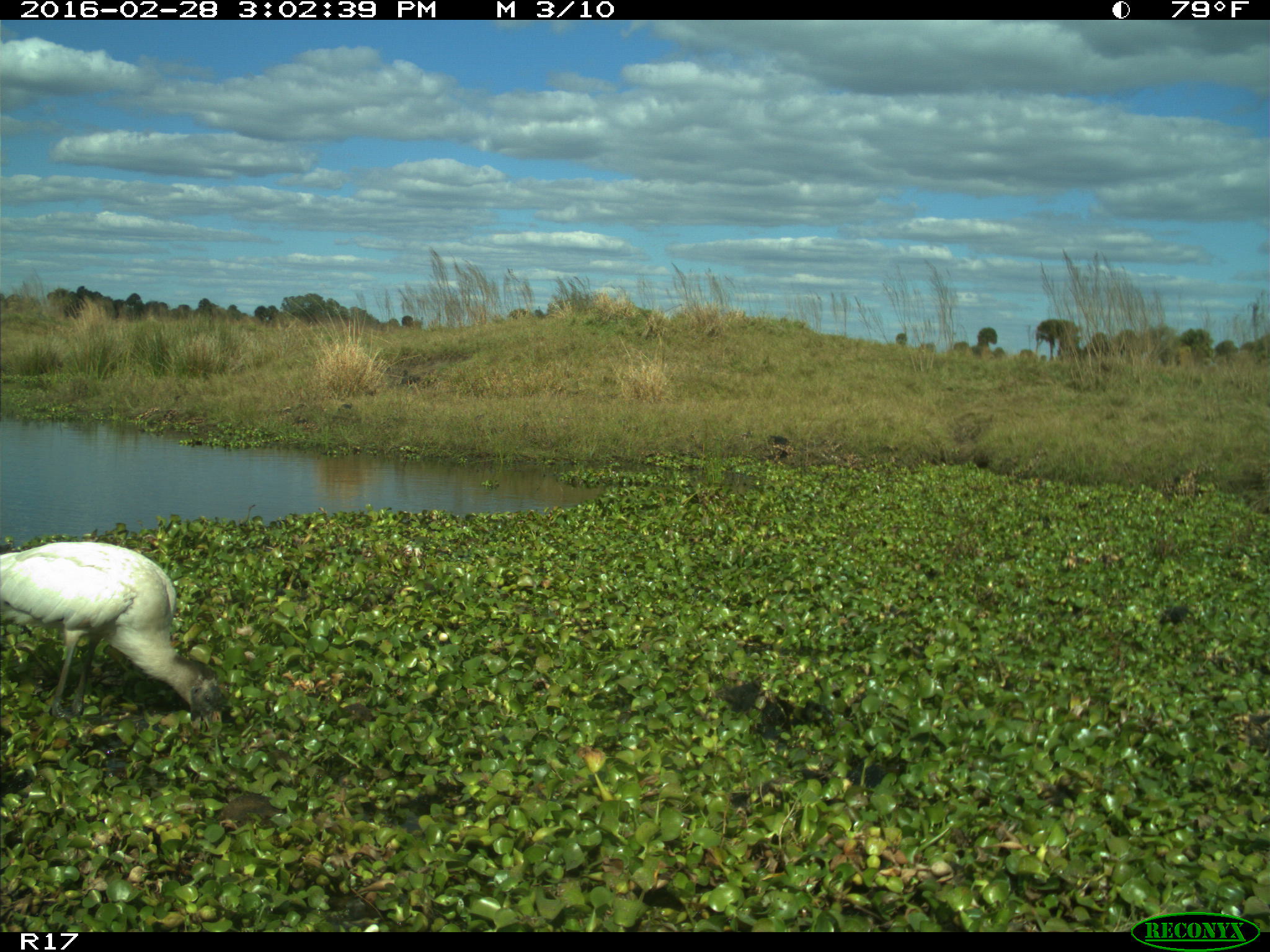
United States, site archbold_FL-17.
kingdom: Animalia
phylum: Chordata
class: Aves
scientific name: Aves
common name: birds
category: unidentified bird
Unidentified bird (birds) (Aves).